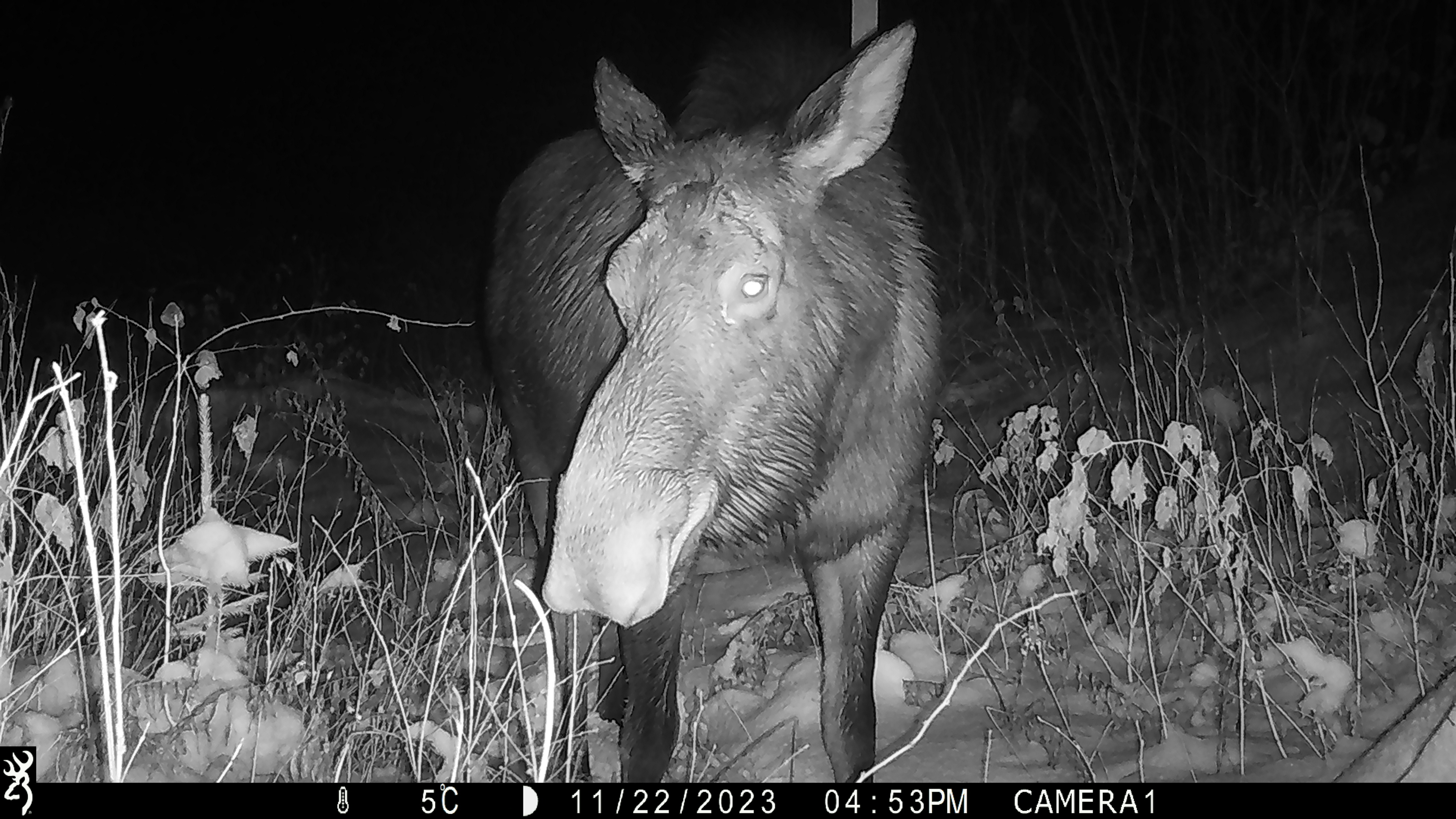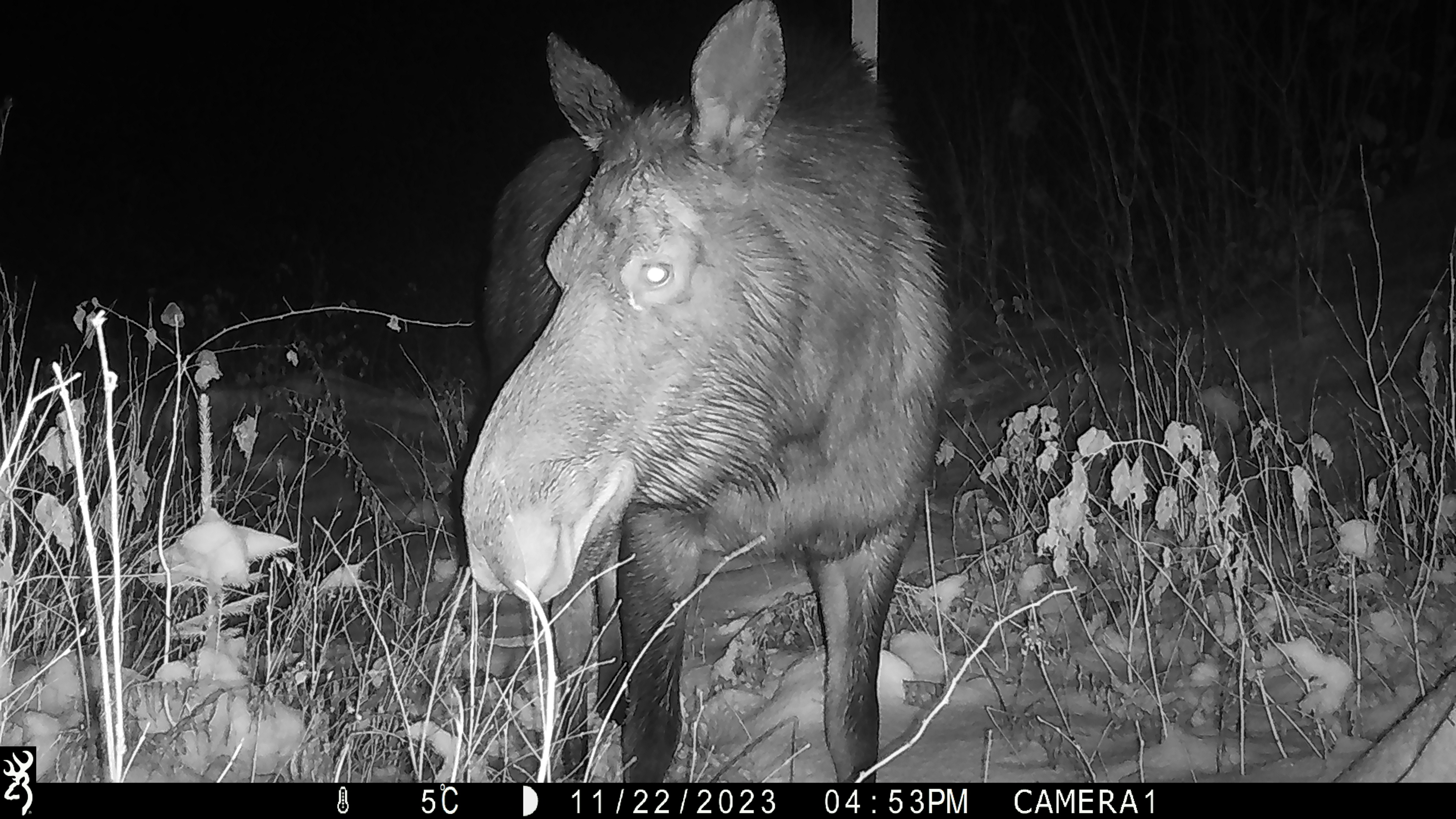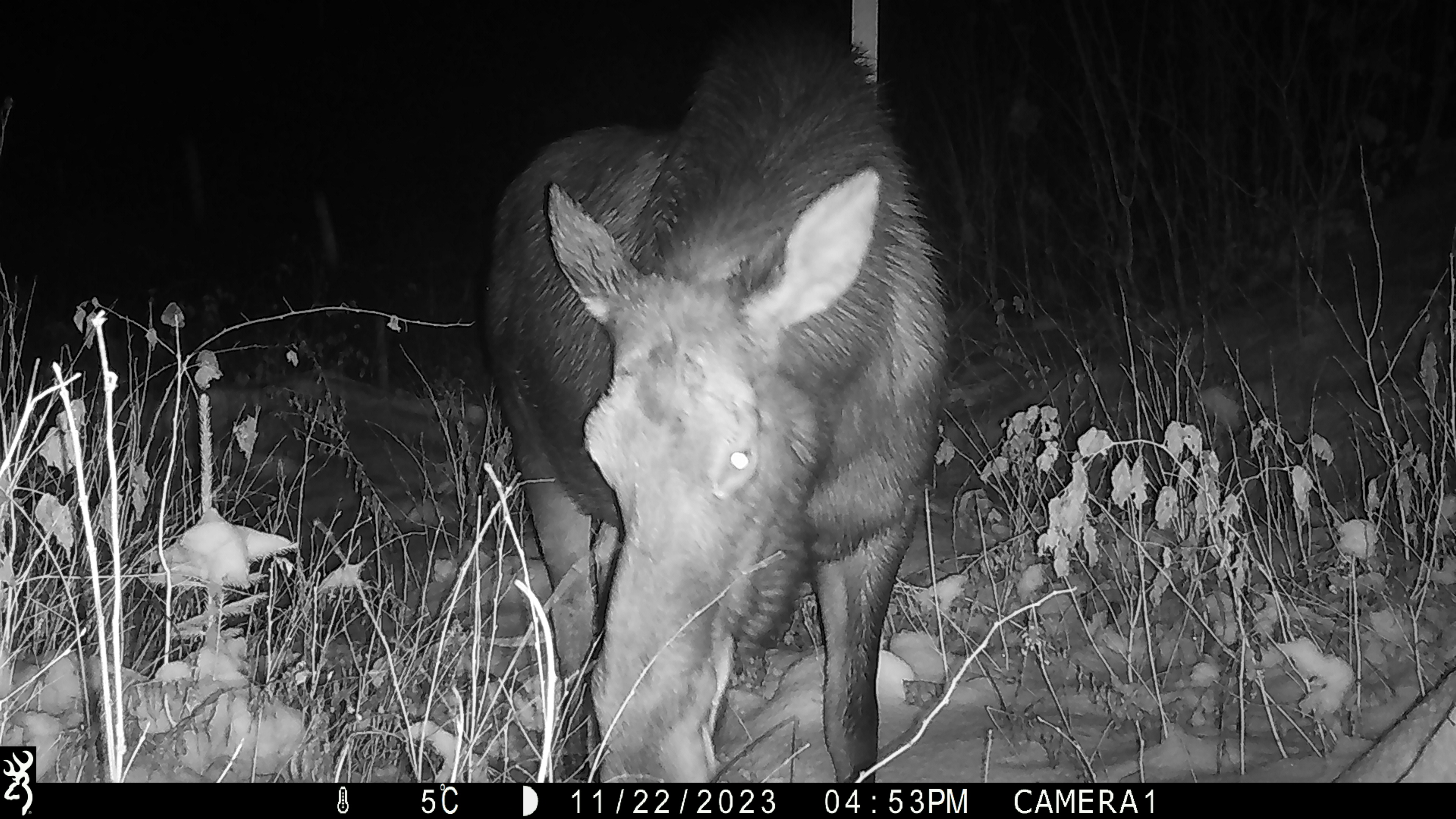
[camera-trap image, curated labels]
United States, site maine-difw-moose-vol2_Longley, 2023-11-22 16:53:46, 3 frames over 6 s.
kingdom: Animalia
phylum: Chordata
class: Mammalia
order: Artiodactyla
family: Cervidae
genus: Alces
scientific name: Alces alces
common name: moose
Moose (Alces alces).